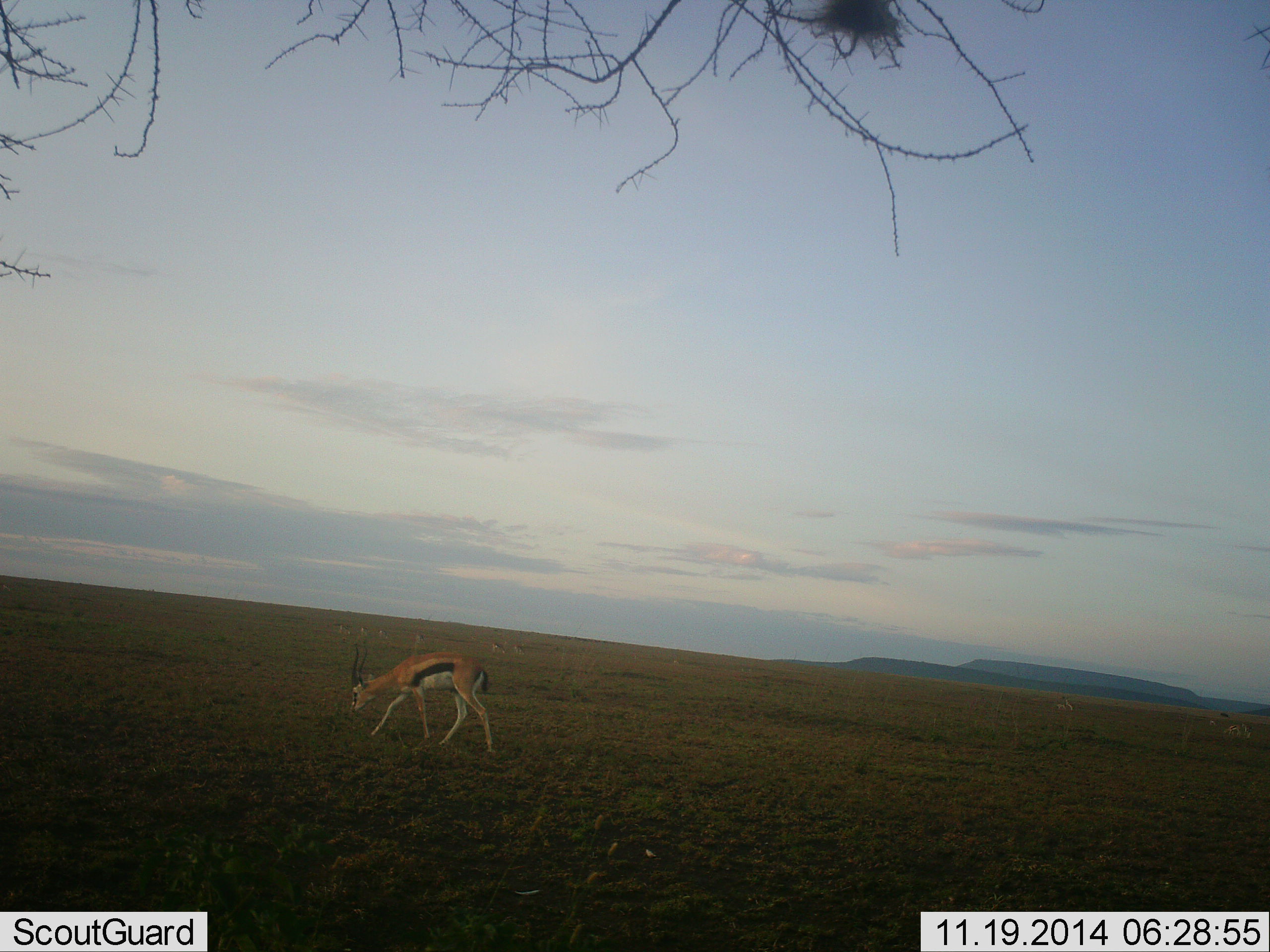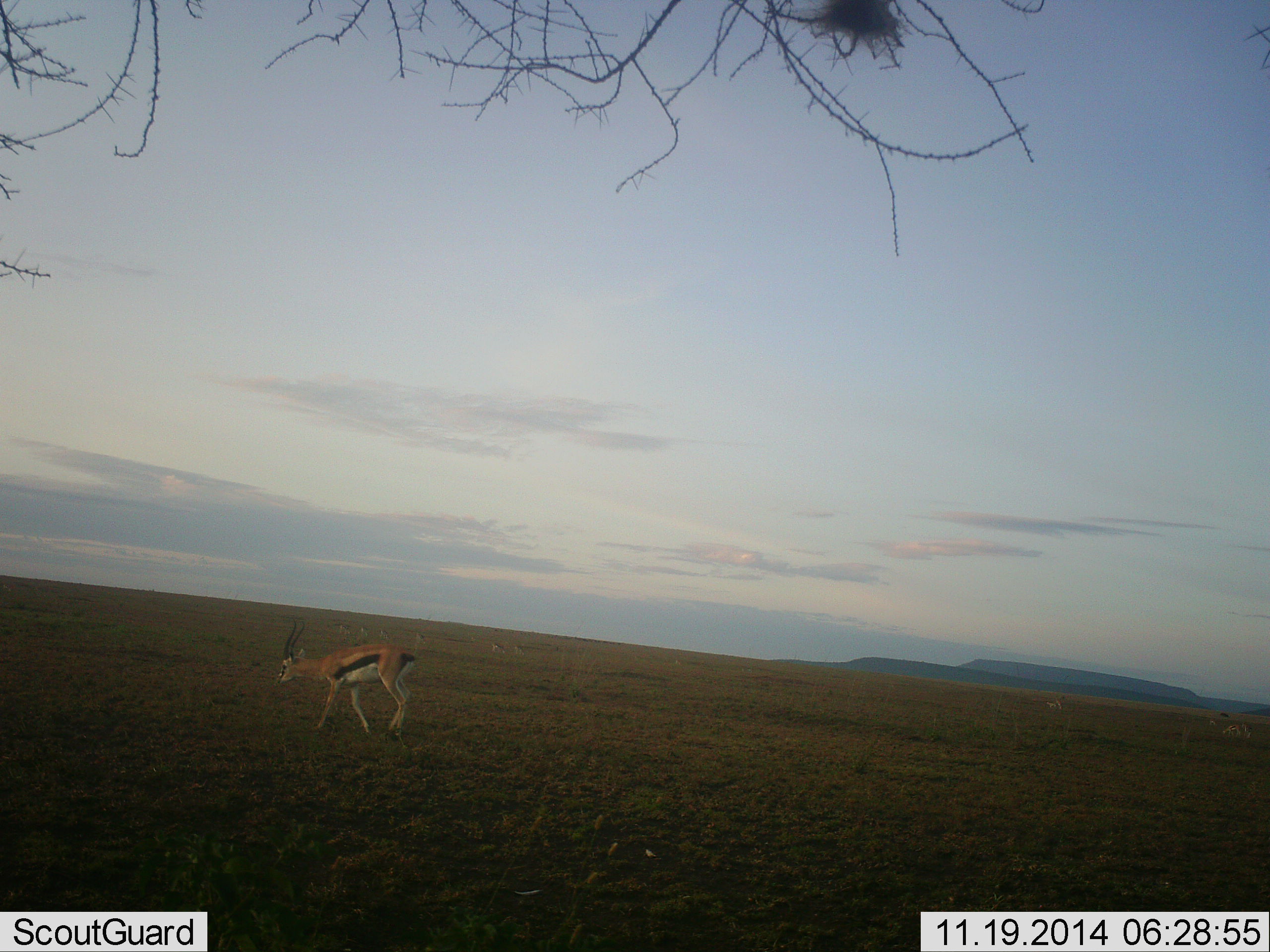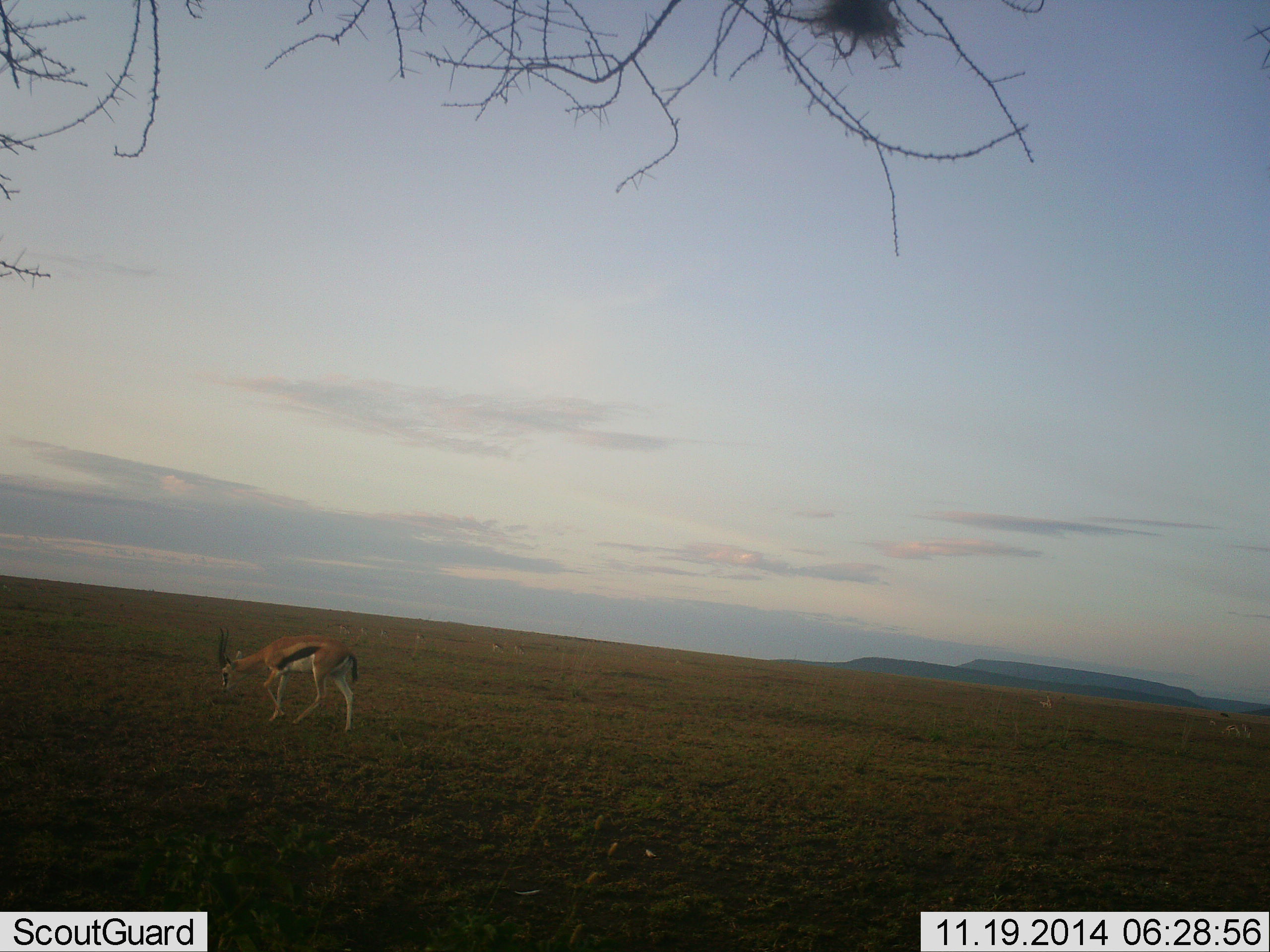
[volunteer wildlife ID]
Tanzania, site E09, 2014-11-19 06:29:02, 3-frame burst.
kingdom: Animalia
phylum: Chordata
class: Mammalia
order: Artiodactyla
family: Bovidae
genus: Eudorcas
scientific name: Eudorcas thomsonii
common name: thomson's gazelle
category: gazellethomsons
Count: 1.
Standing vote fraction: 20%.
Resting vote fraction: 0%.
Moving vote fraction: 90%.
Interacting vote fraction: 0%.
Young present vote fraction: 0%.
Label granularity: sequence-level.